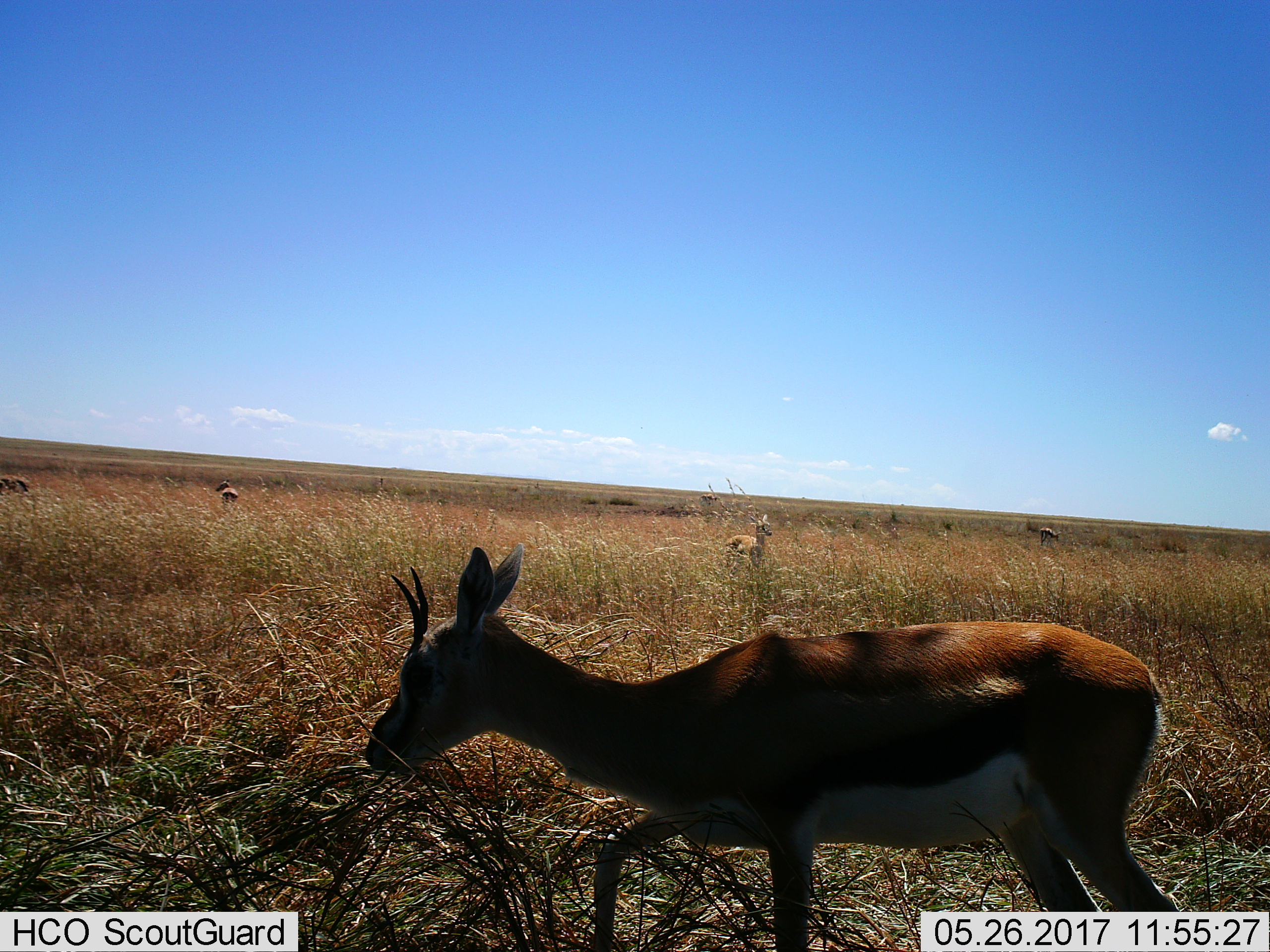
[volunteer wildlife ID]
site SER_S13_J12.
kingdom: Animalia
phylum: Chordata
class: Mammalia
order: Artiodactyla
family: Bovidae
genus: Eudorcas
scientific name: Eudorcas thomsonii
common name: thomson's gazelle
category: gazellethomsons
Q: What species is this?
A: Gazellethomsons (thomson's gazelle) (Eudorcas thomsonii).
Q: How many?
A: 6.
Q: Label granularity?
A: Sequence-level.